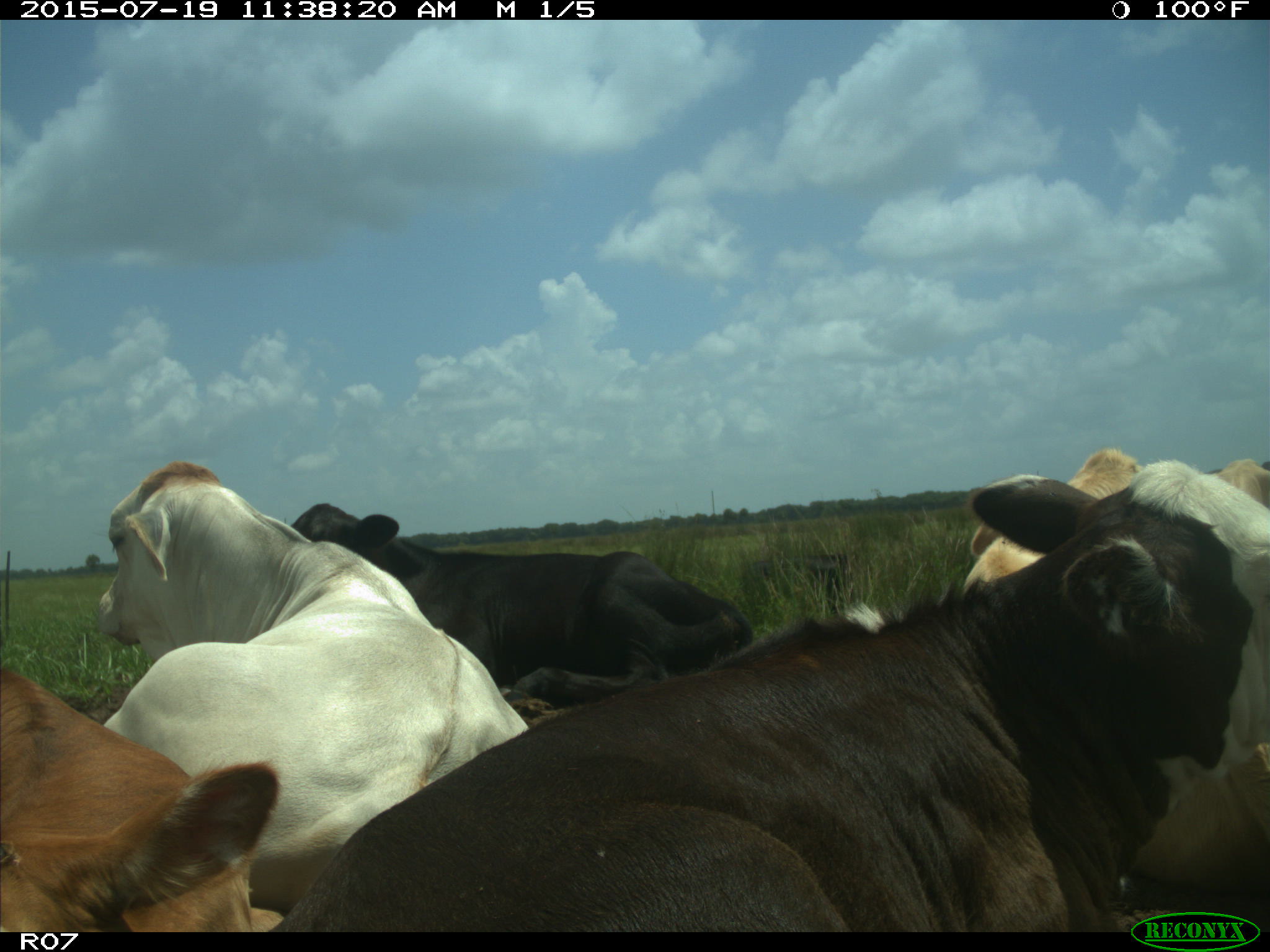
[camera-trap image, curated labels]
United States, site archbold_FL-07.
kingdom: Animalia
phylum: Chordata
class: Mammalia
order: Artiodactyla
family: Bovidae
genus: Bos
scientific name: Bos taurus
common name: domestic cow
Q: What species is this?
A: Bos taurus (domestic cow).